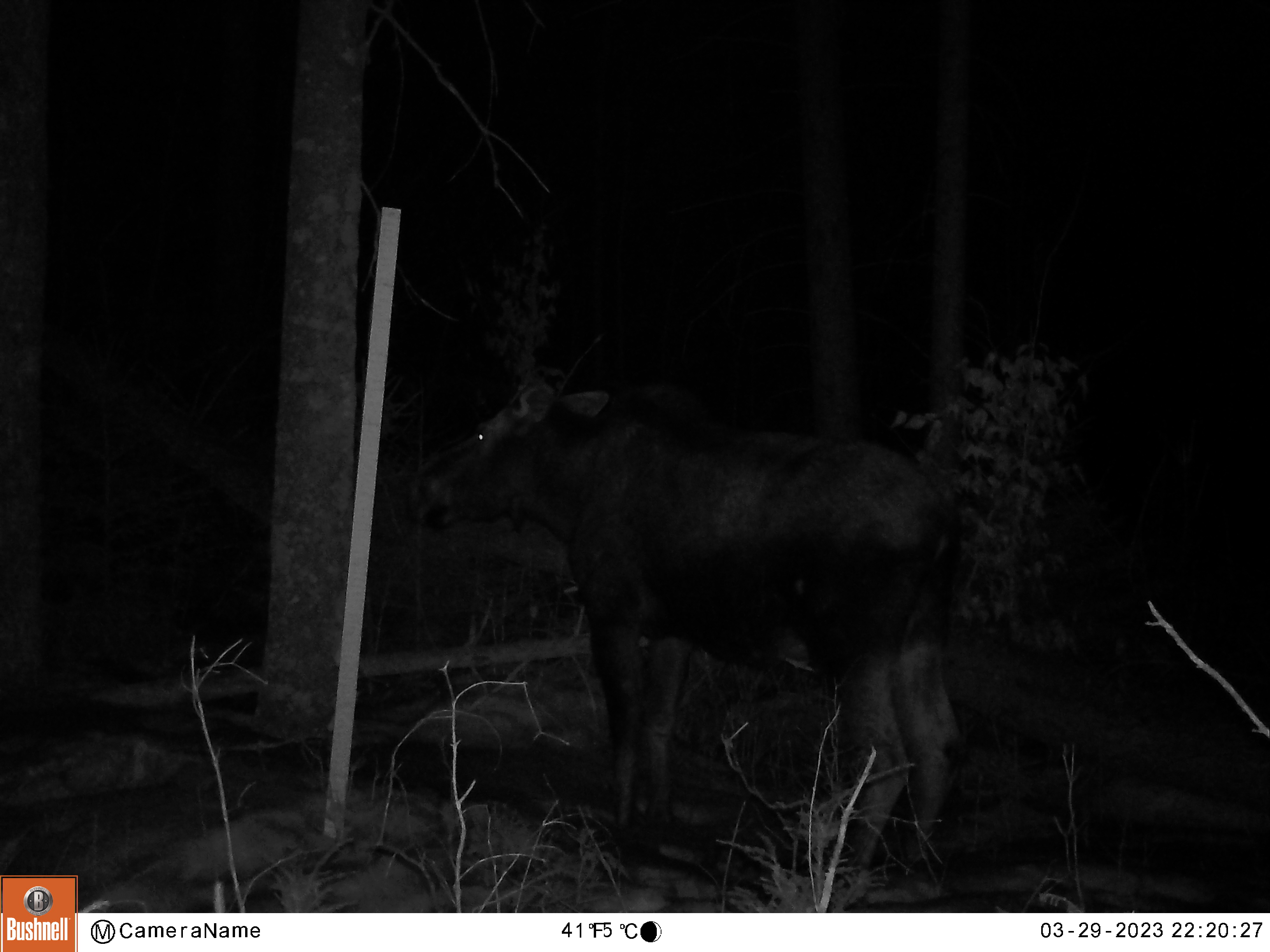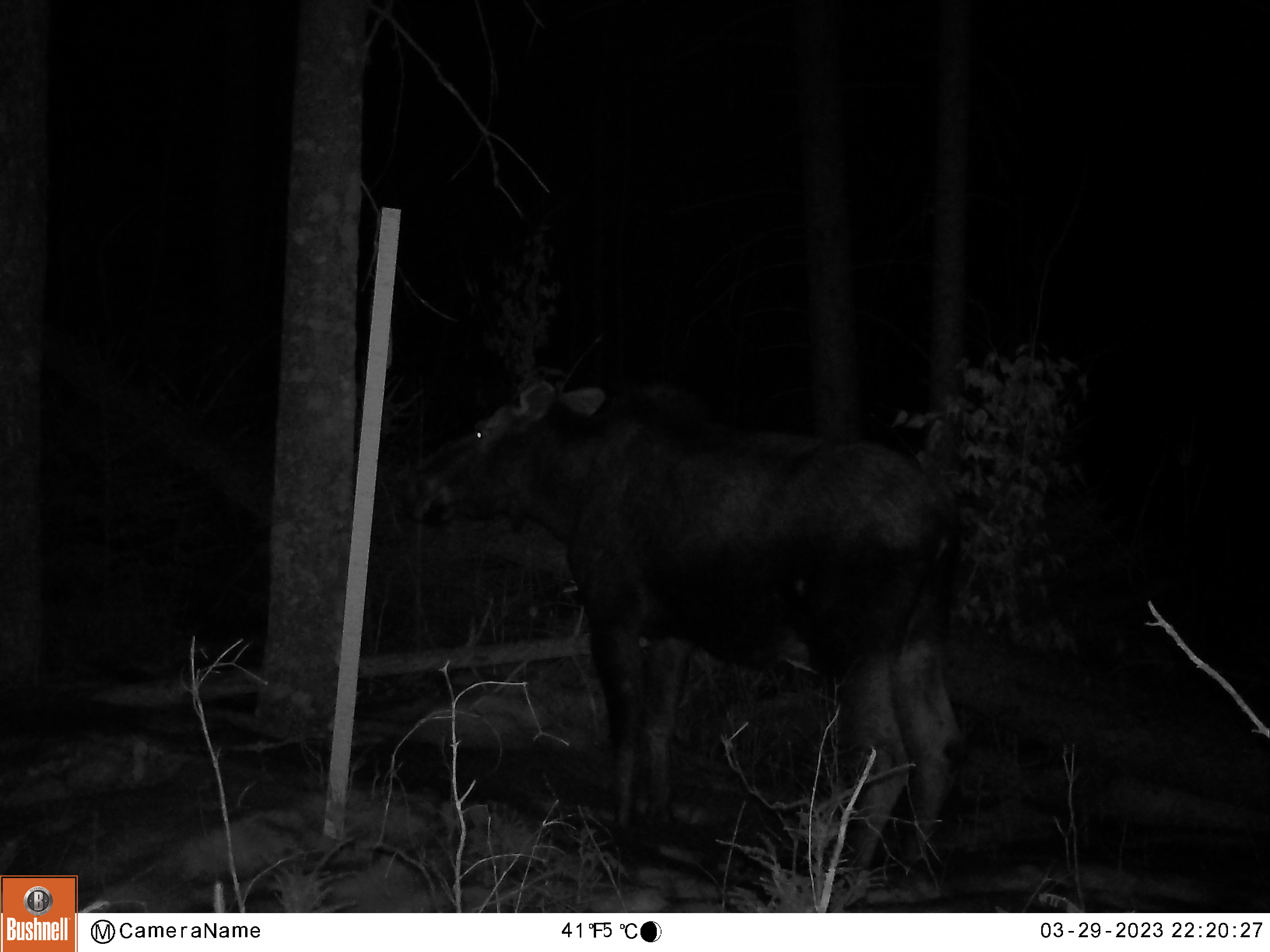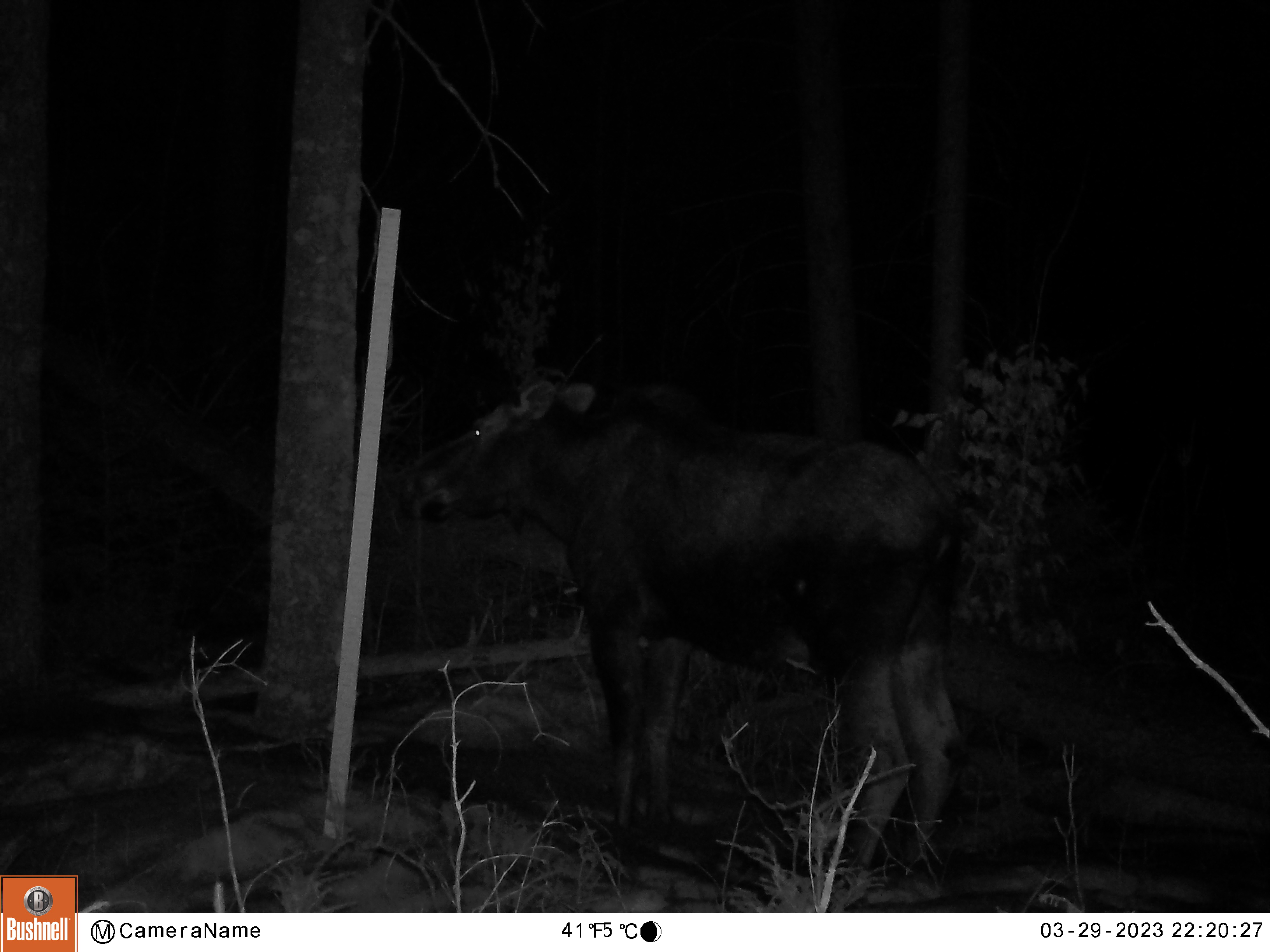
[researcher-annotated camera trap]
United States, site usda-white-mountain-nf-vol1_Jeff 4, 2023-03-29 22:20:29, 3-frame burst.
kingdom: Animalia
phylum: Chordata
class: Mammalia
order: Artiodactyla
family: Cervidae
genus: Alces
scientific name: Alces alces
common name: moose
Moose (Alces alces).